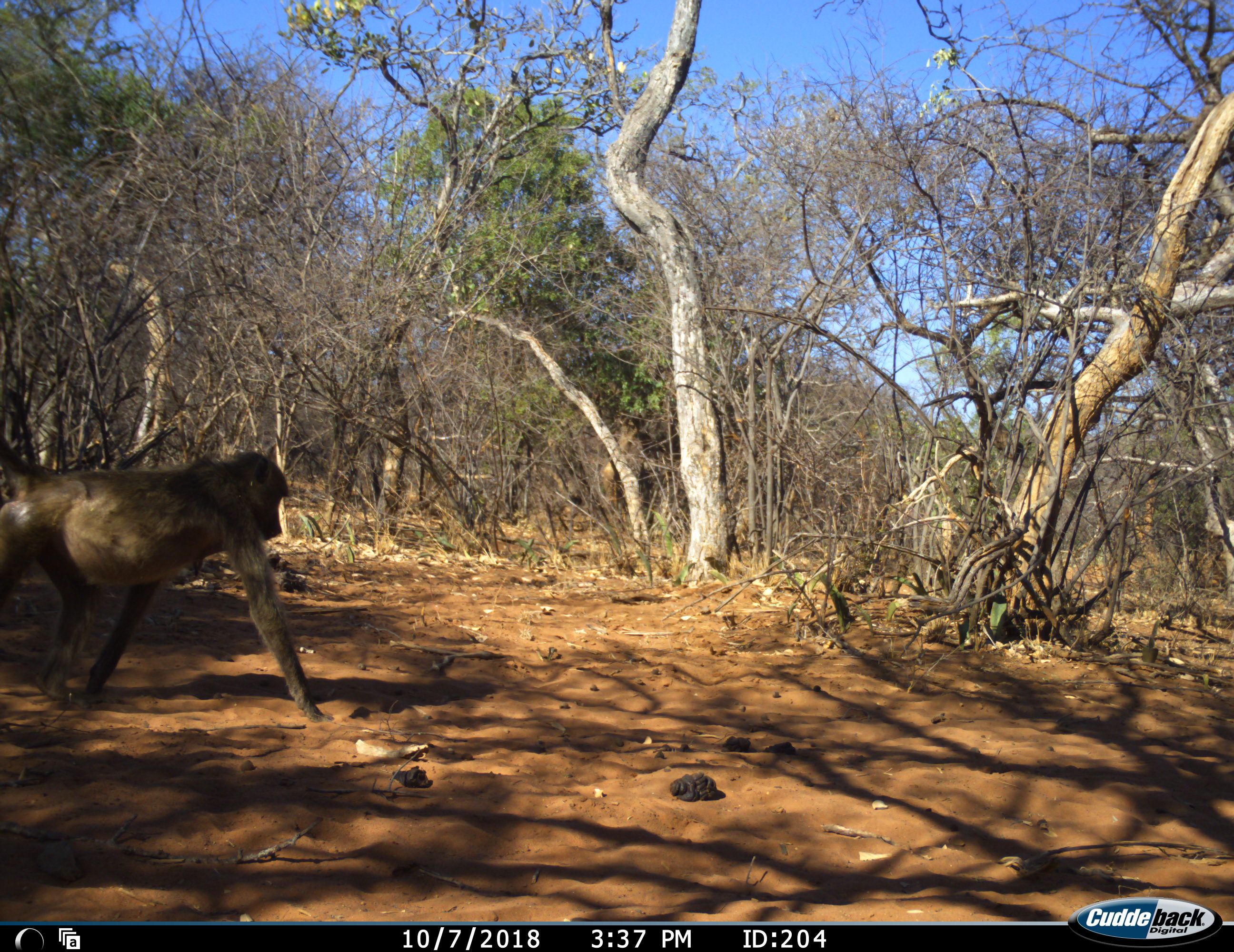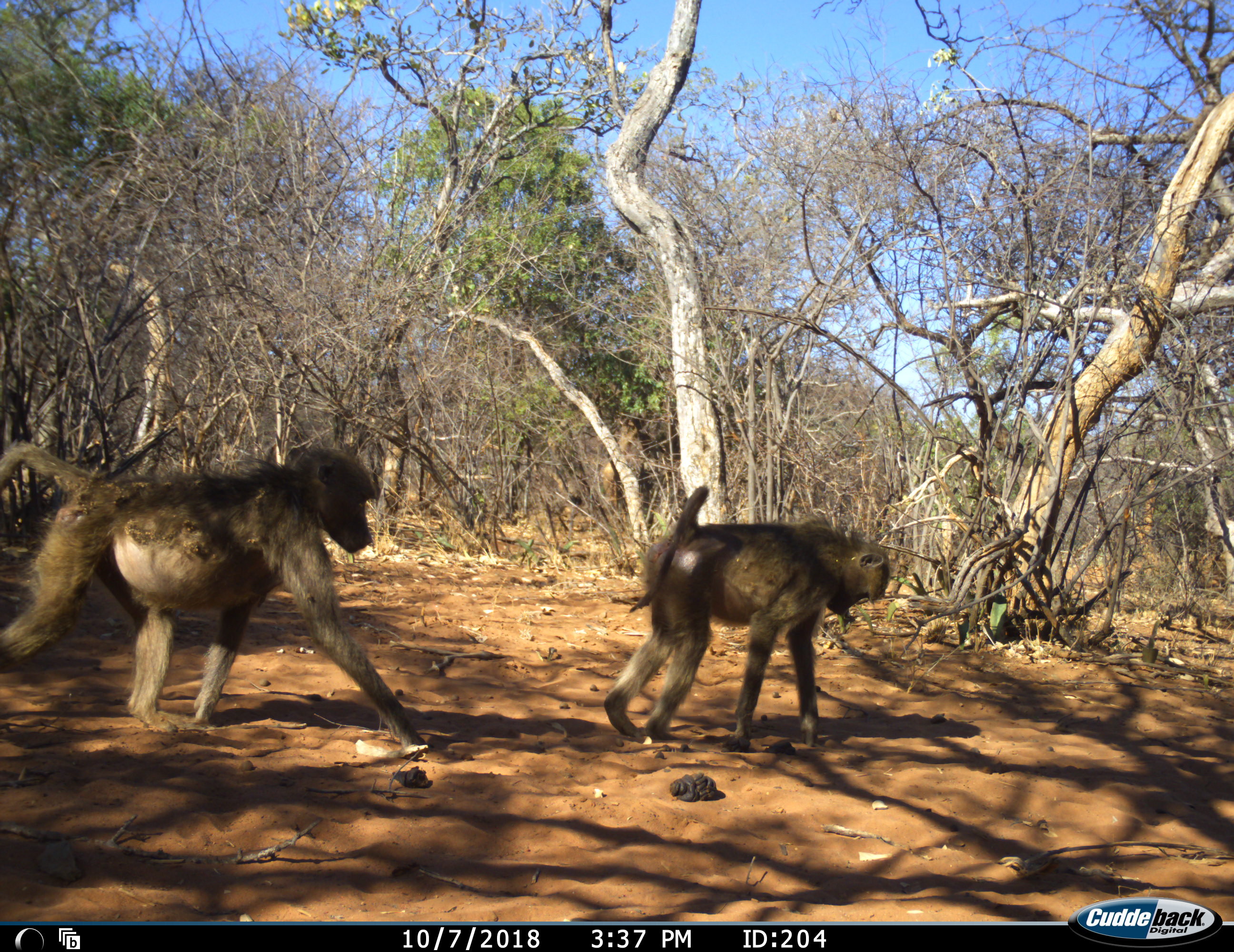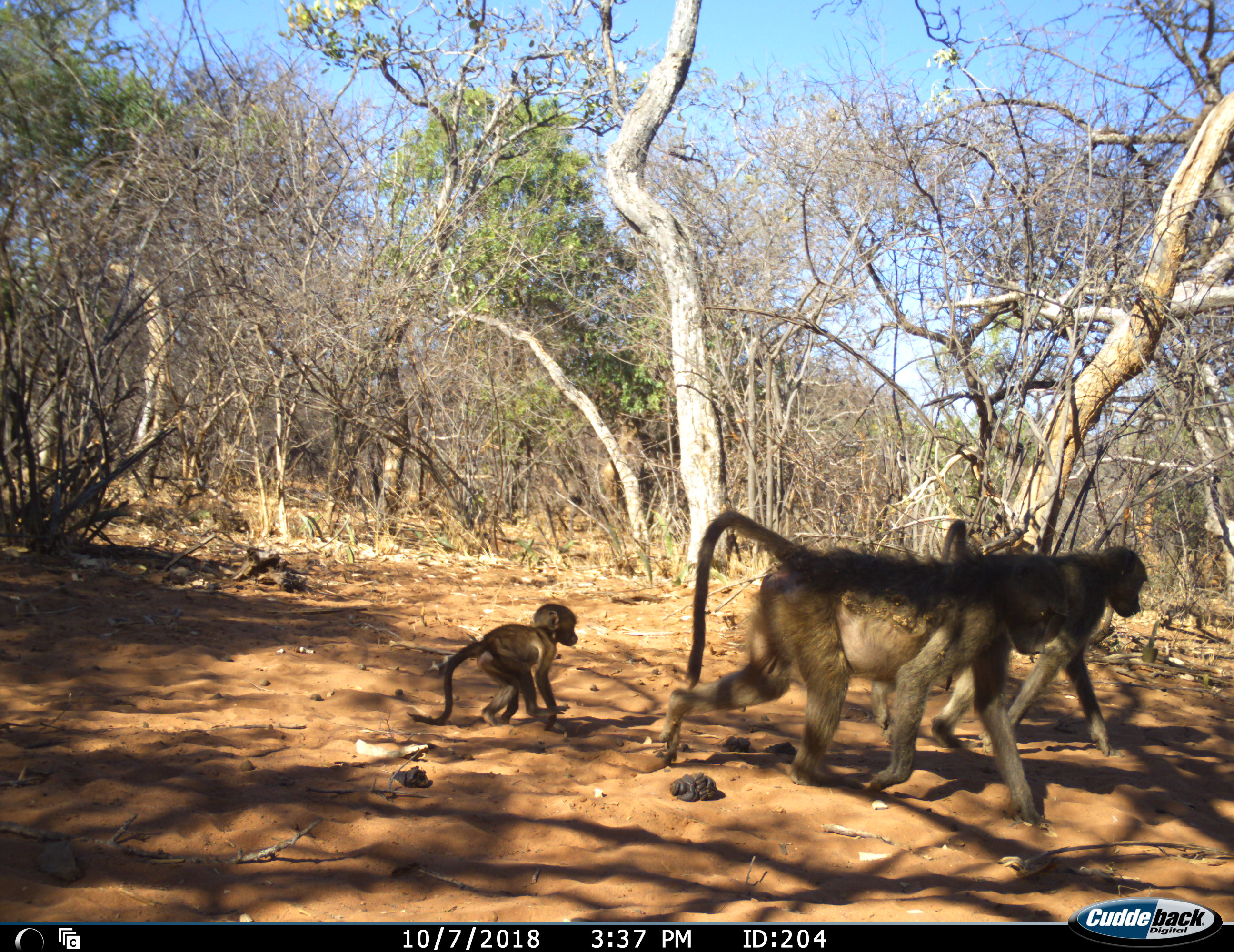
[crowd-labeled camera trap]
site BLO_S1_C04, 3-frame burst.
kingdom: Animalia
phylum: Chordata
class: Mammalia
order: Primates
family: Cercopithecidae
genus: Papio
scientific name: Papio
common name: baboon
Baboon (Papio), count 3. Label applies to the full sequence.